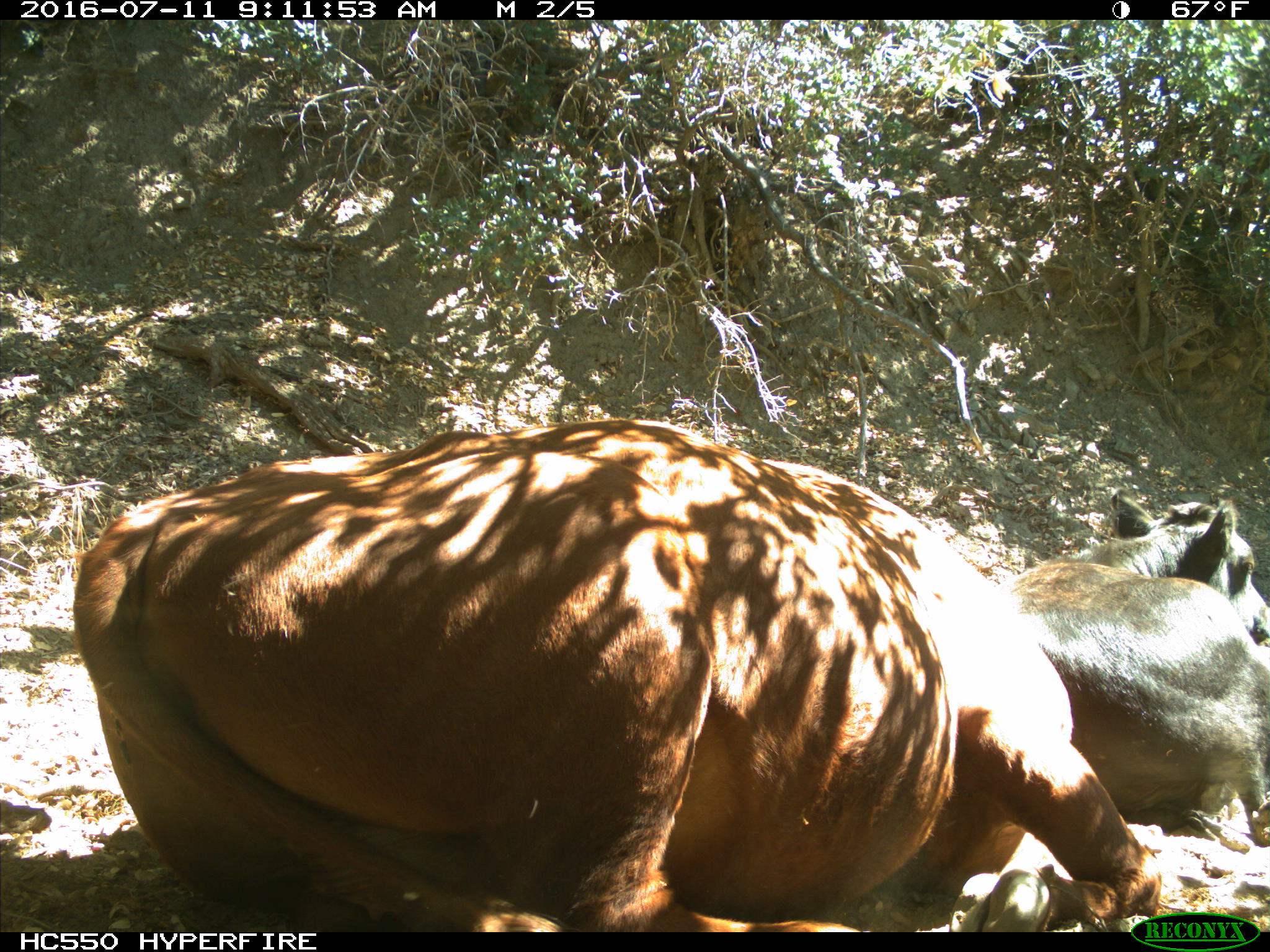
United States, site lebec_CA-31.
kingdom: Animalia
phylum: Chordata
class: Mammalia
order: Artiodactyla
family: Bovidae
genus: Bos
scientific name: Bos taurus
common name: domestic cow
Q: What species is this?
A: Bos taurus (domestic cow).